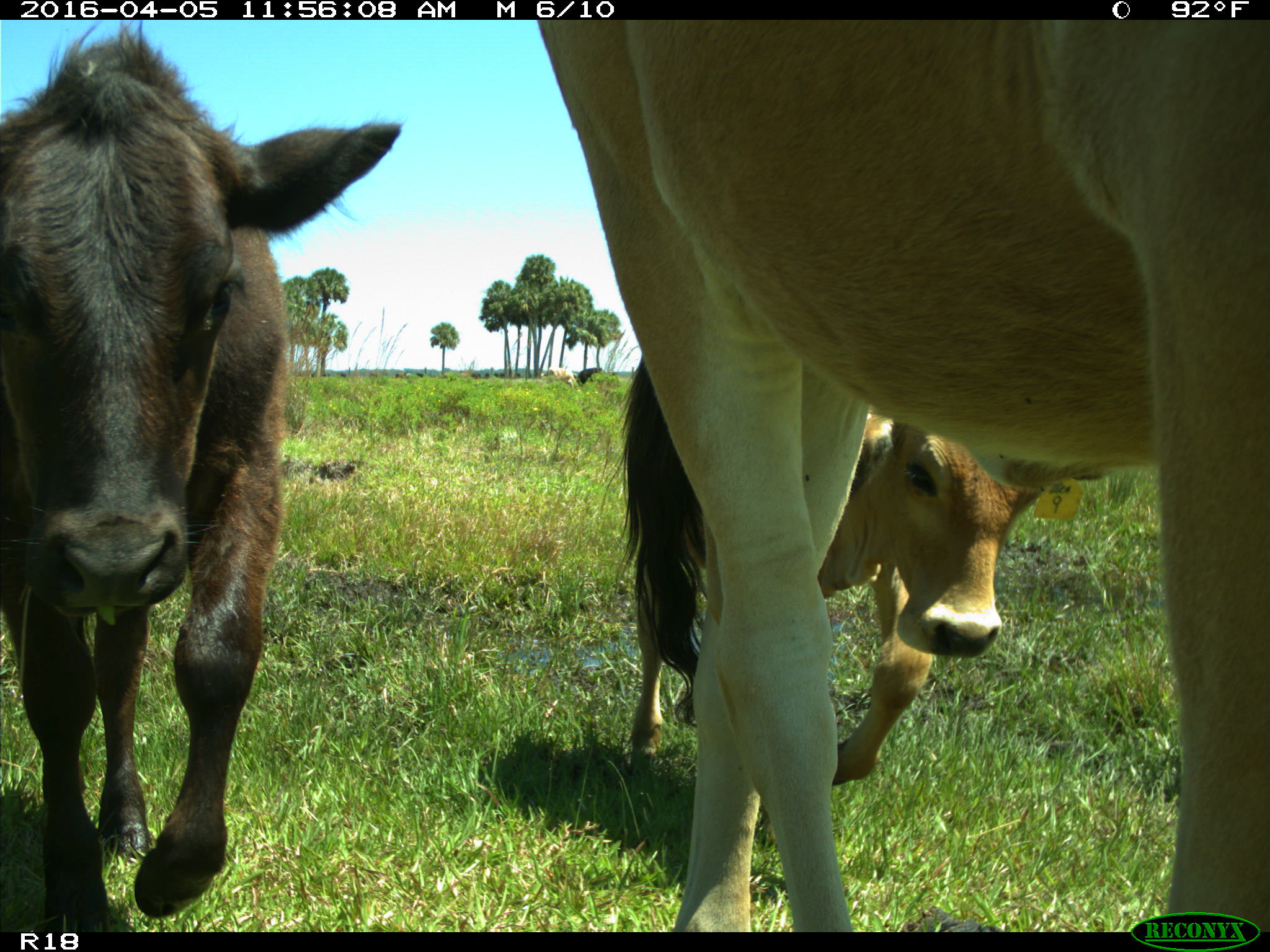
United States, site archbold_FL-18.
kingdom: Animalia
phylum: Chordata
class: Mammalia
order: Artiodactyla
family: Bovidae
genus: Bos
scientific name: Bos taurus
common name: domestic cow